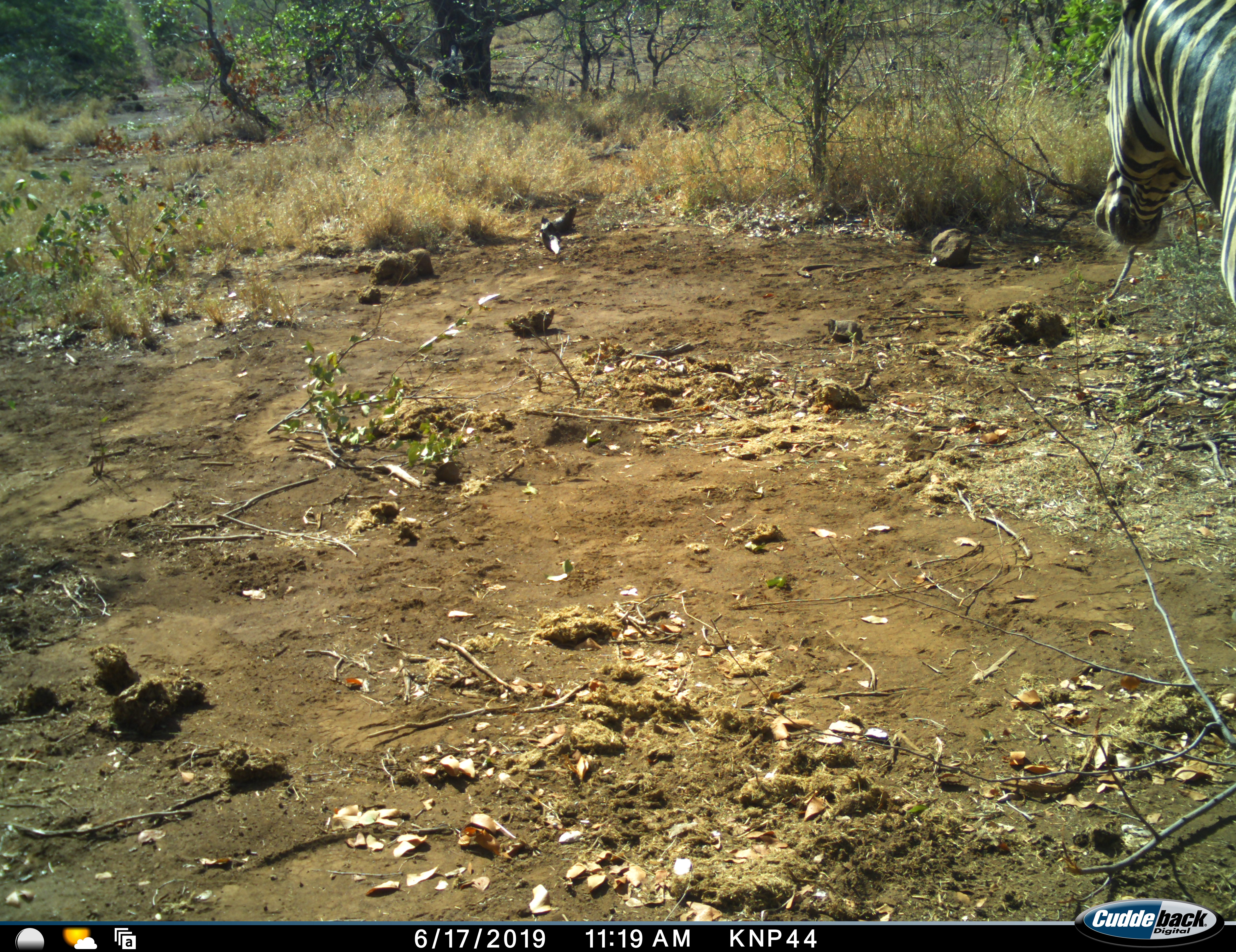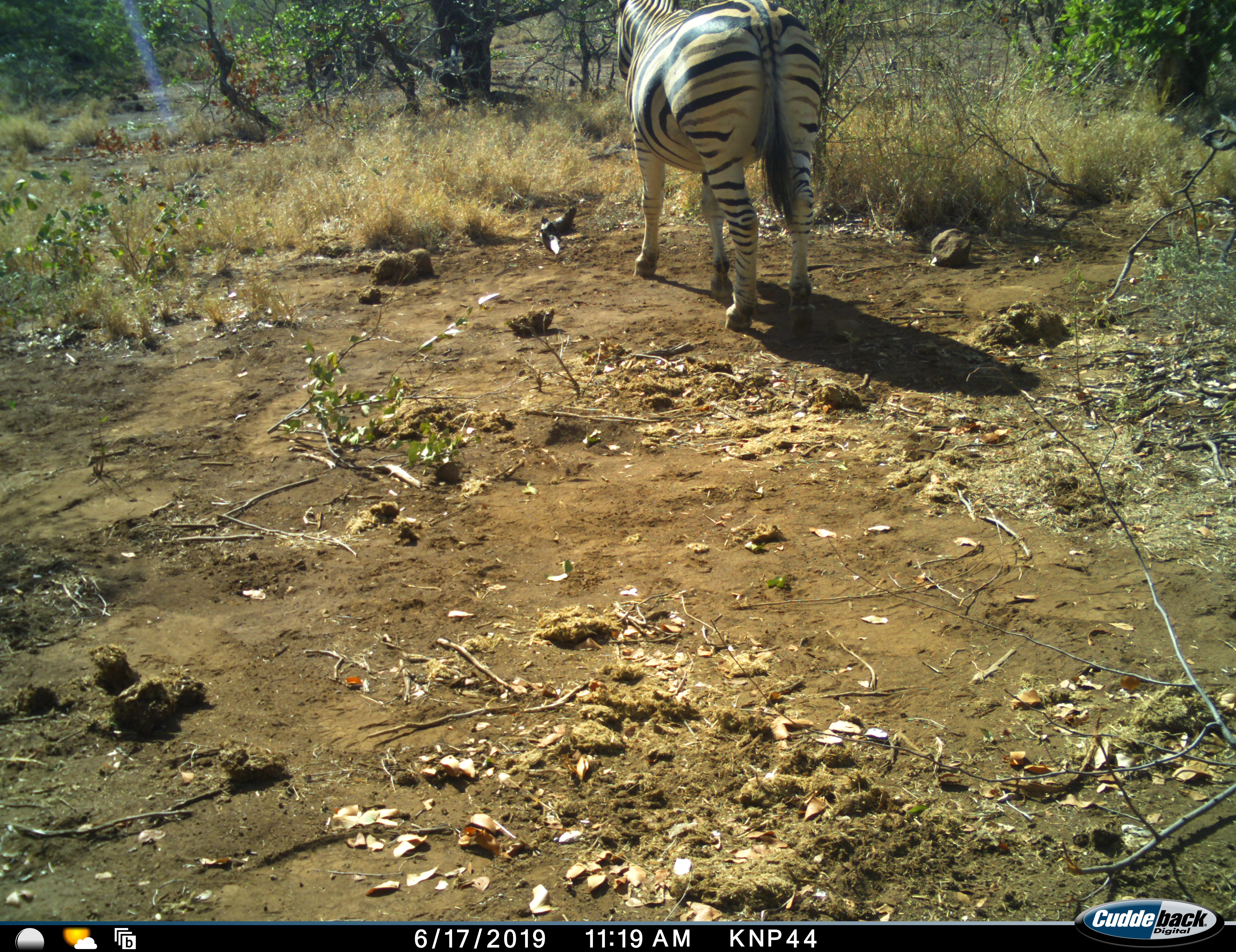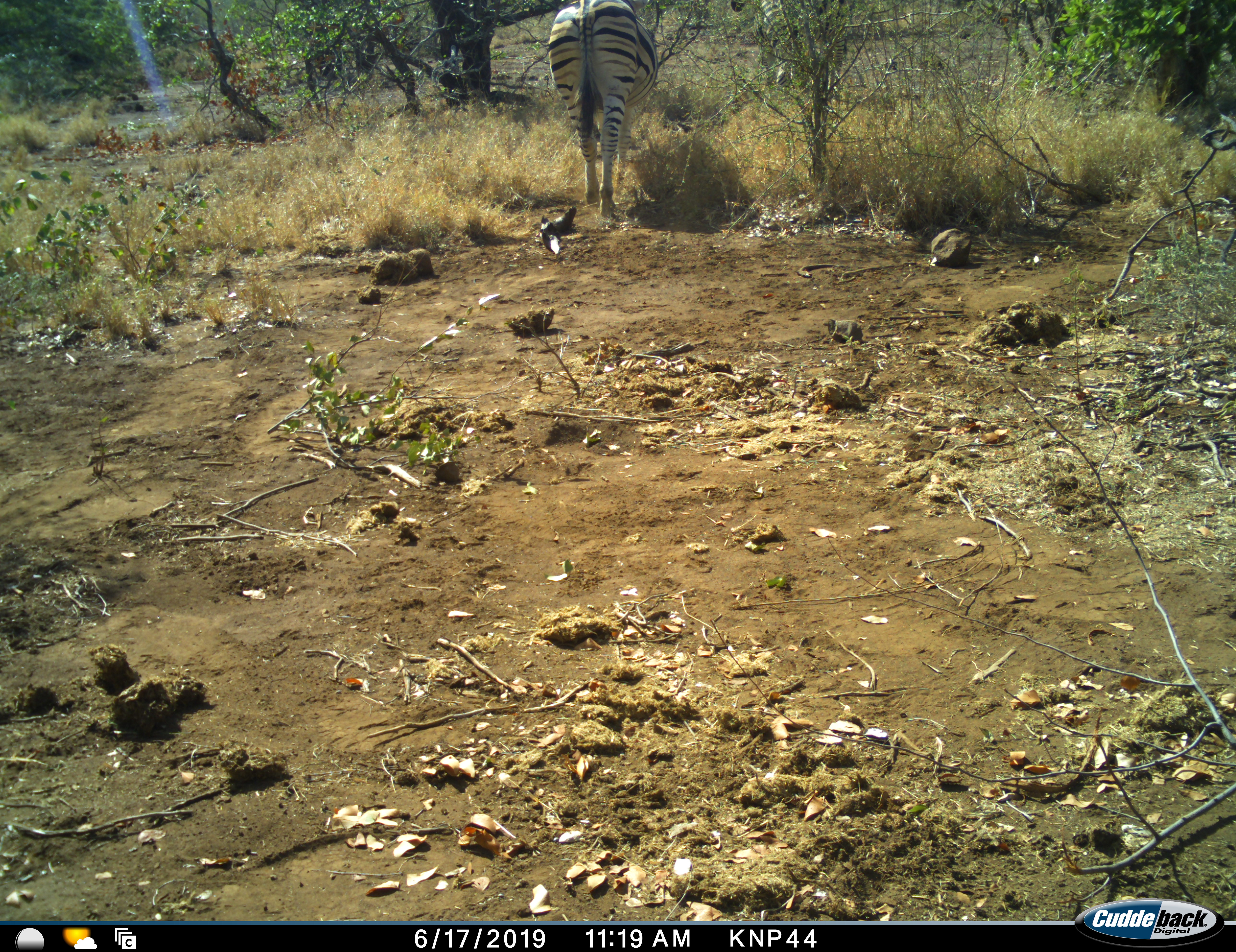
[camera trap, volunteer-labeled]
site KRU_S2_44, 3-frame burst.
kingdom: Animalia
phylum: Chordata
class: Mammalia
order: Perissodactyla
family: Equidae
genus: Equus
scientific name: Equus quagga burchellii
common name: burchell's zebra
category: zebraburchells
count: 1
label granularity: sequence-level